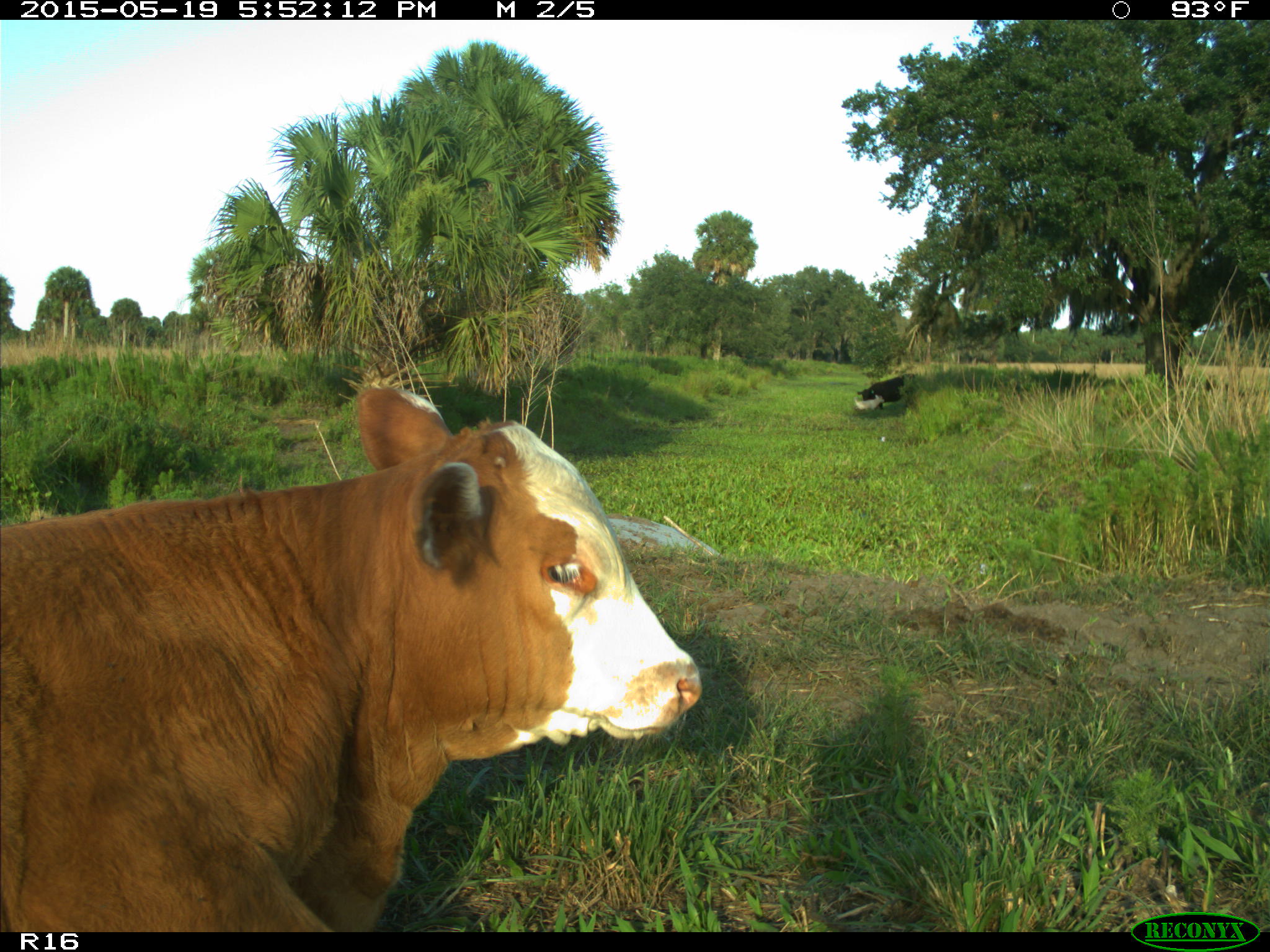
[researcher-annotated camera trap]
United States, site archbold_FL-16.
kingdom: Animalia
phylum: Chordata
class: Mammalia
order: Artiodactyla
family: Bovidae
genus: Bos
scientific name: Bos taurus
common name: domestic cow